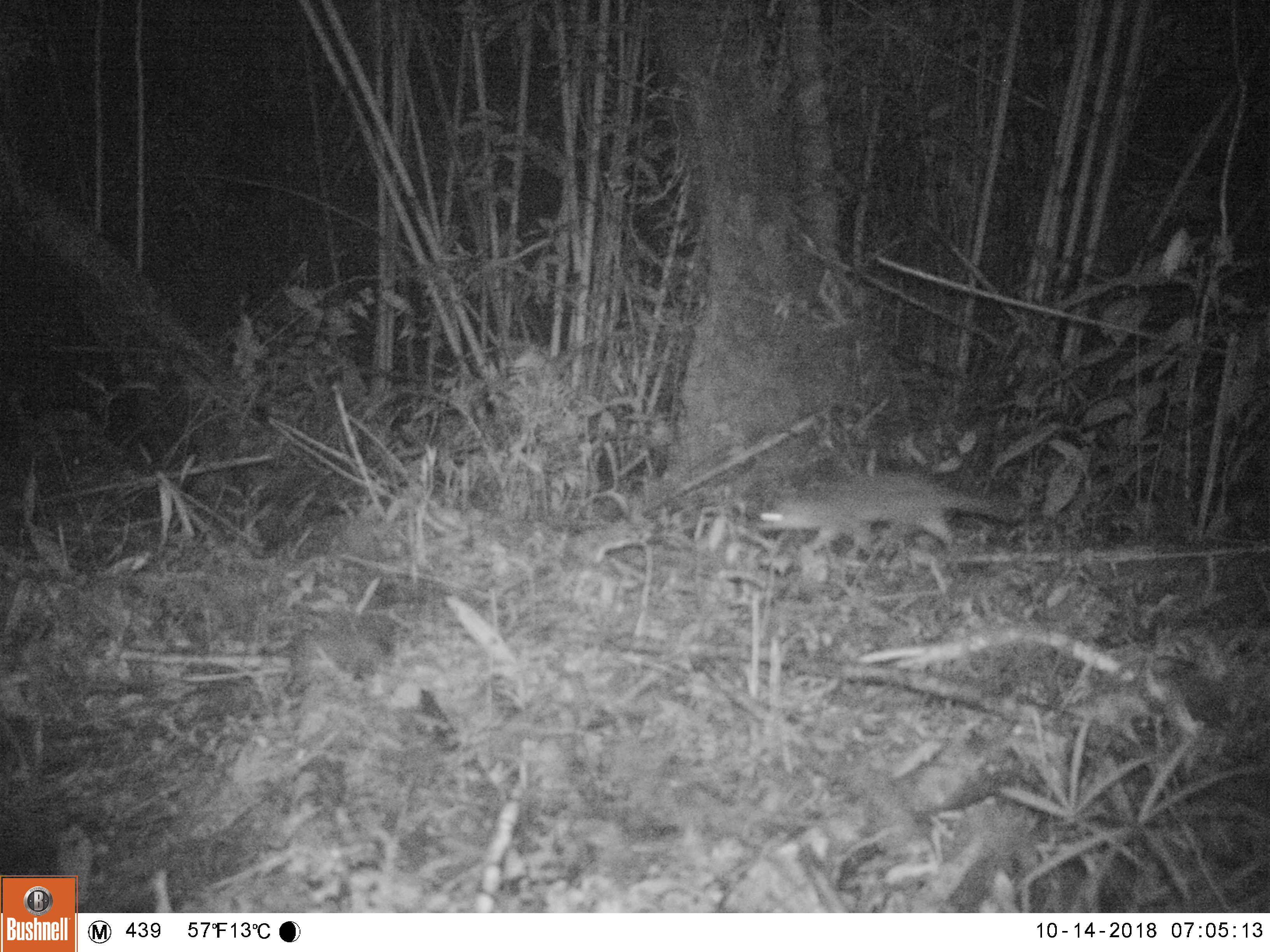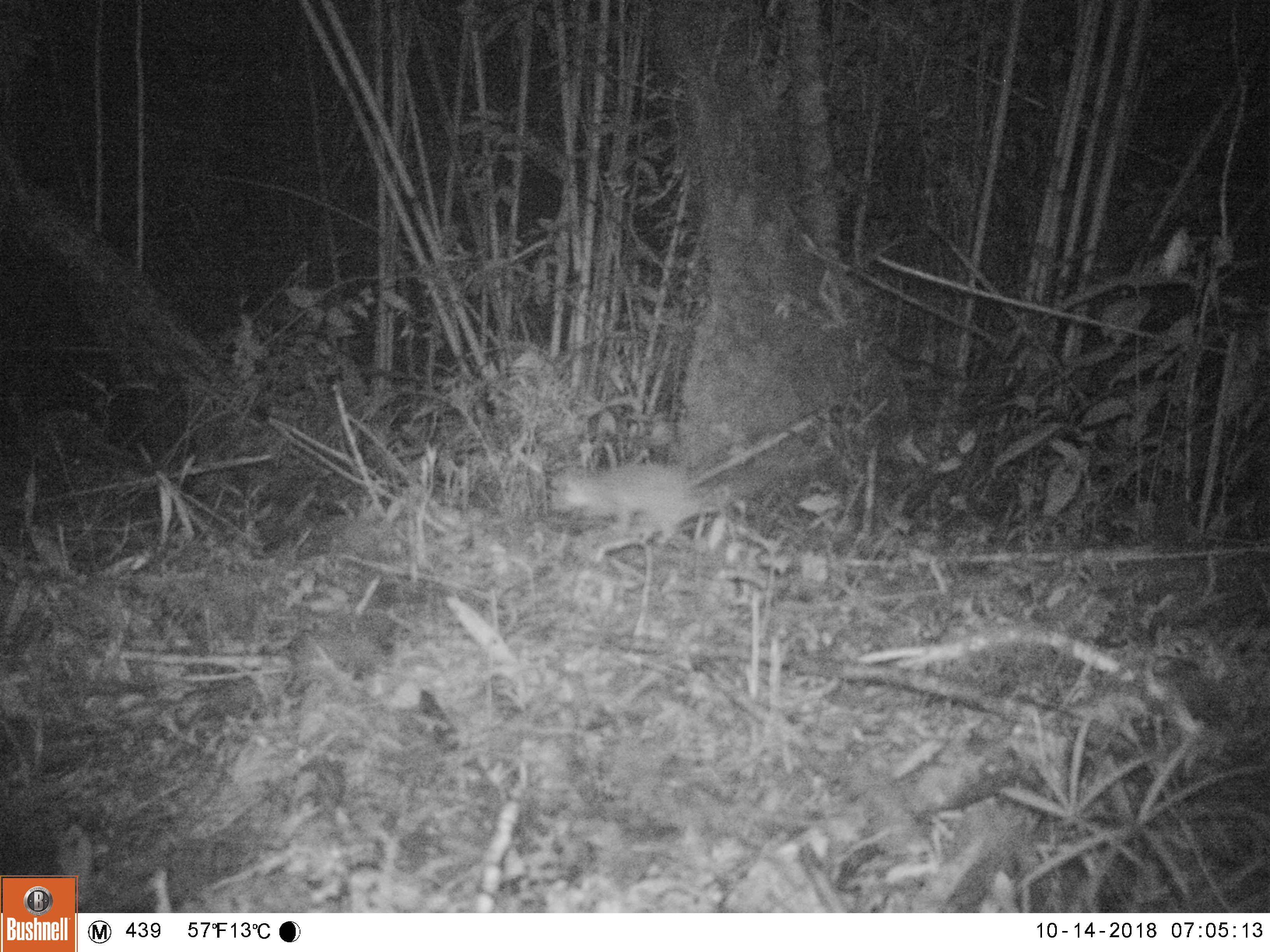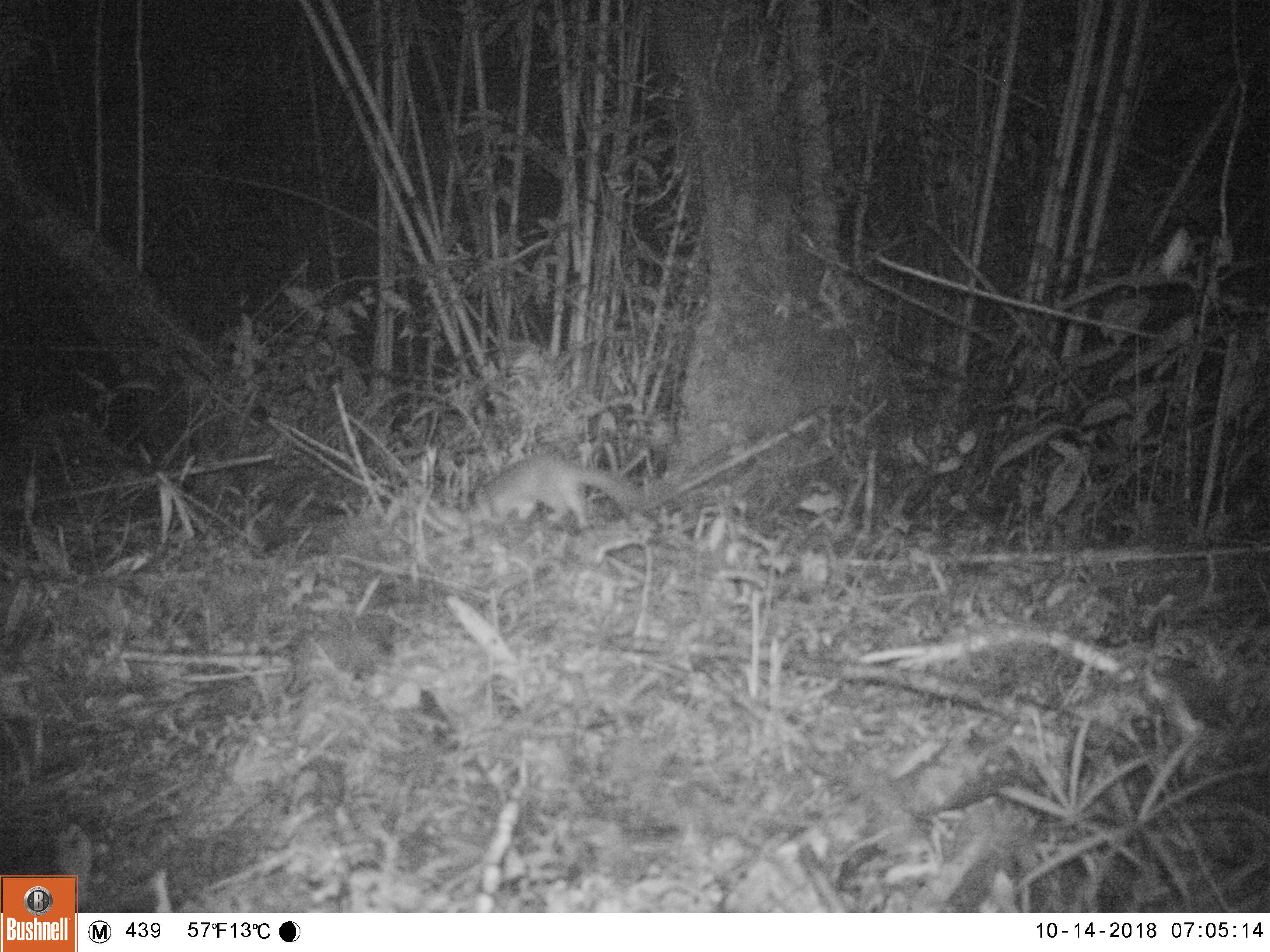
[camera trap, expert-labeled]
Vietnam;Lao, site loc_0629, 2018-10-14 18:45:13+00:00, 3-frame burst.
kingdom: Animalia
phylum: Chordata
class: Mammalia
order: Carnivora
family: Mustelidae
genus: Melogale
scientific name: Melogale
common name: ferret badger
Ferret badger (Melogale). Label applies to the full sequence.